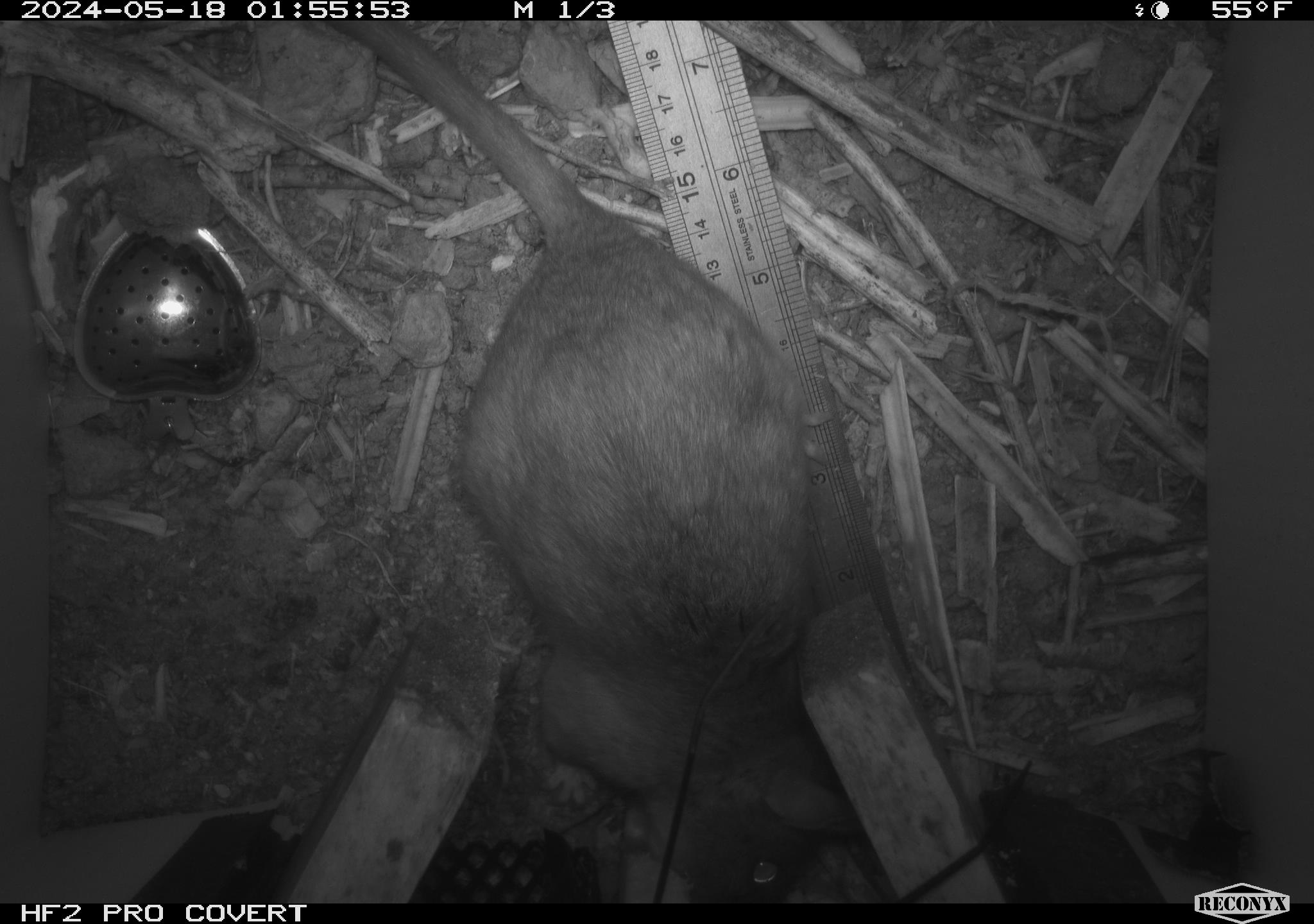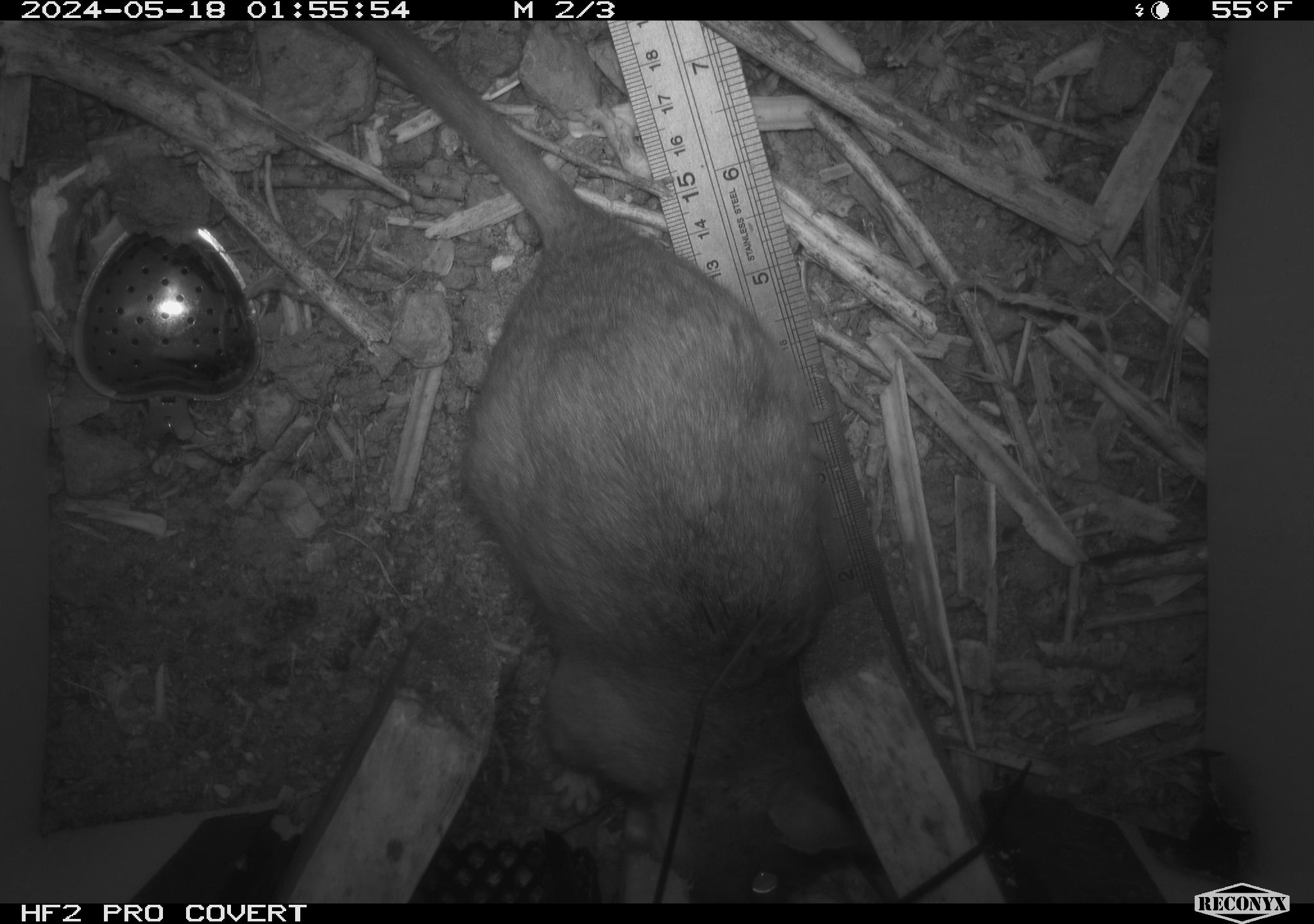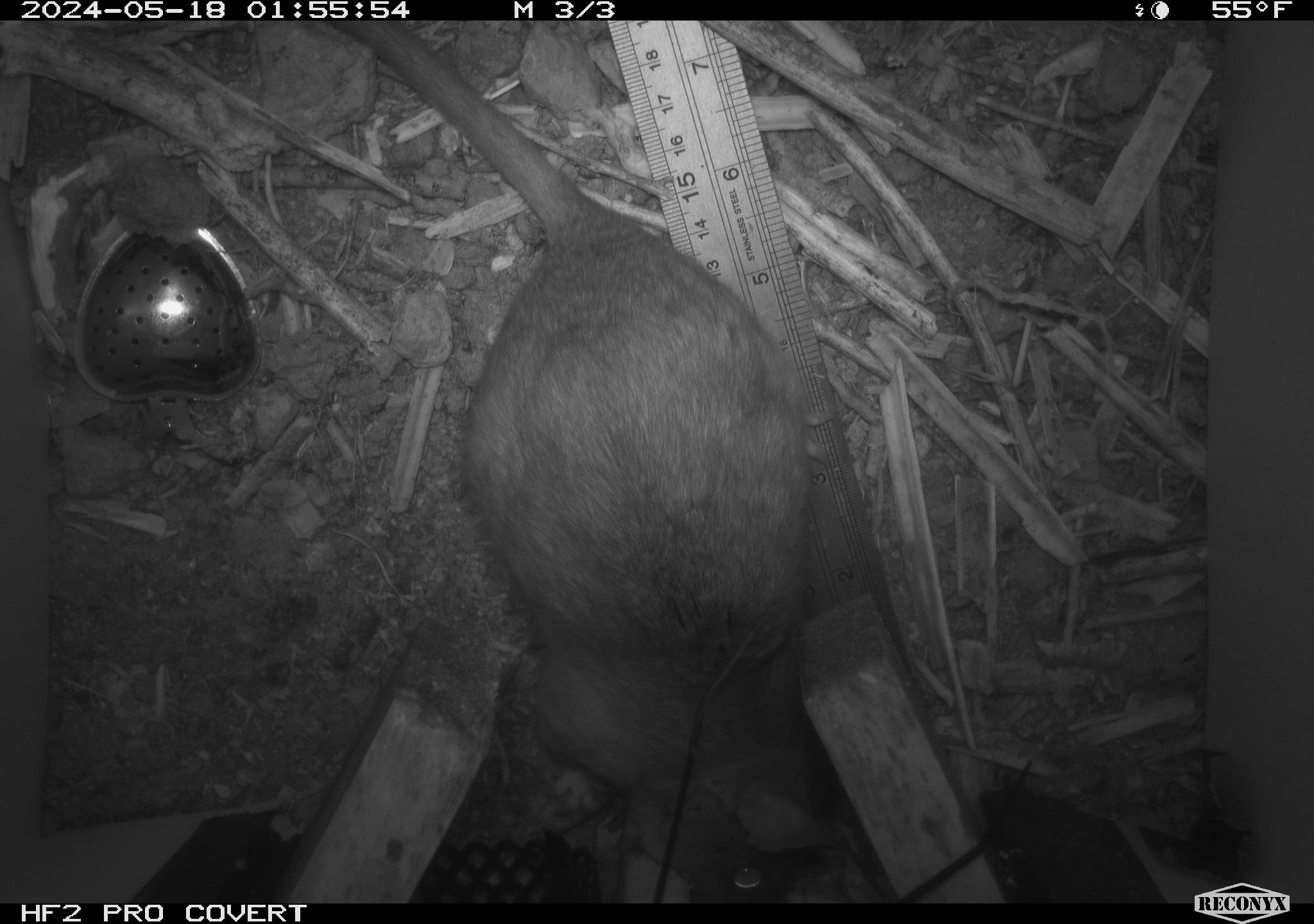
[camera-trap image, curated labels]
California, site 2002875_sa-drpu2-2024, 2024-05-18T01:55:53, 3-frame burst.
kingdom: Animalia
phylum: Chordata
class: Mammalia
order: Rodentia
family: Cricetidae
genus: Neotoma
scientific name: Neotoma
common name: pack rat or woodrat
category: neotoma species